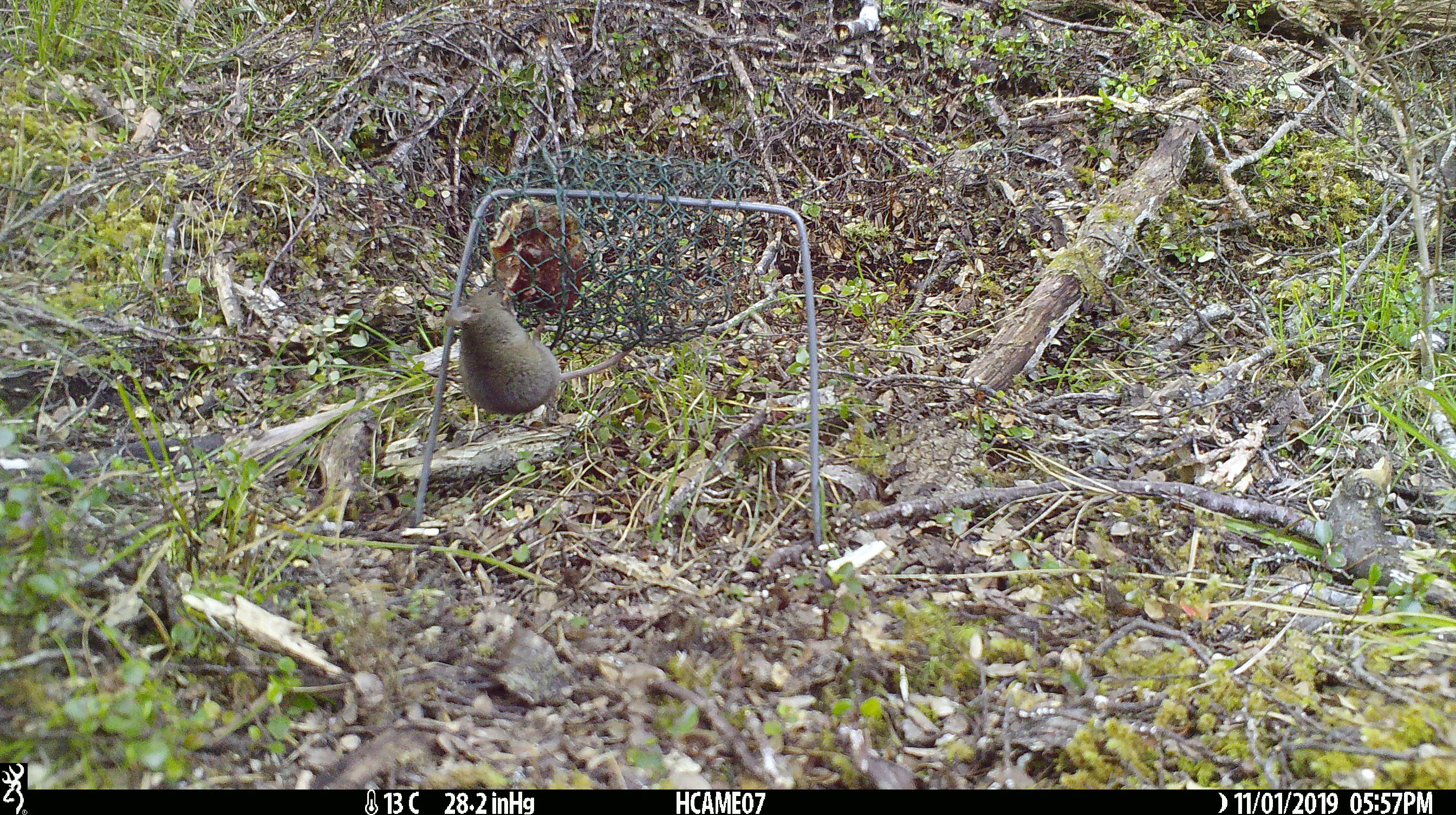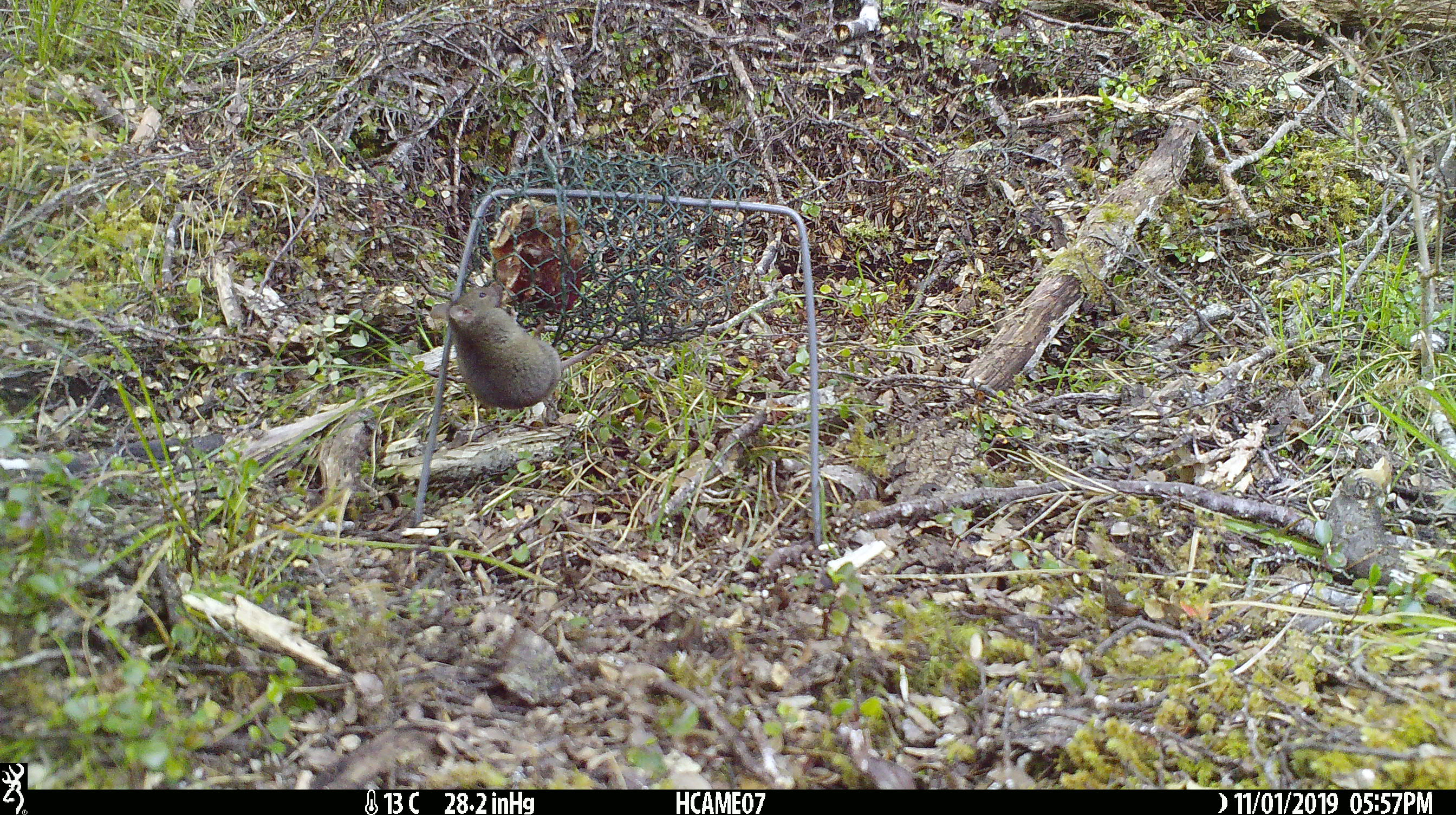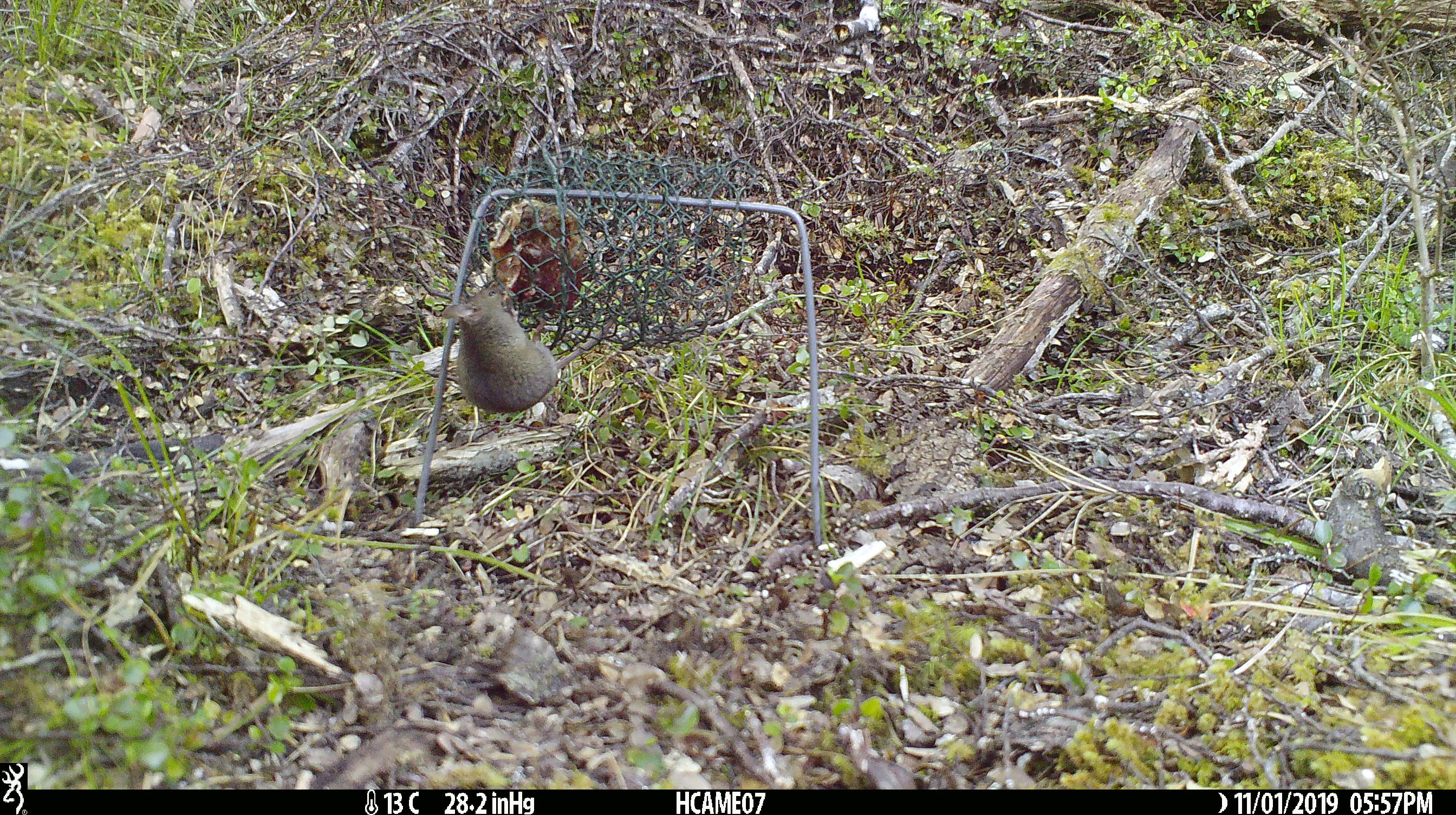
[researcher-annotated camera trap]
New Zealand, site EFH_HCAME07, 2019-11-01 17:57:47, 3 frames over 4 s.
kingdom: Animalia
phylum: Chordata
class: Mammalia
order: Rodentia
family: Muridae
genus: Mus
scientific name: Mus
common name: mouse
Mouse (Mus).